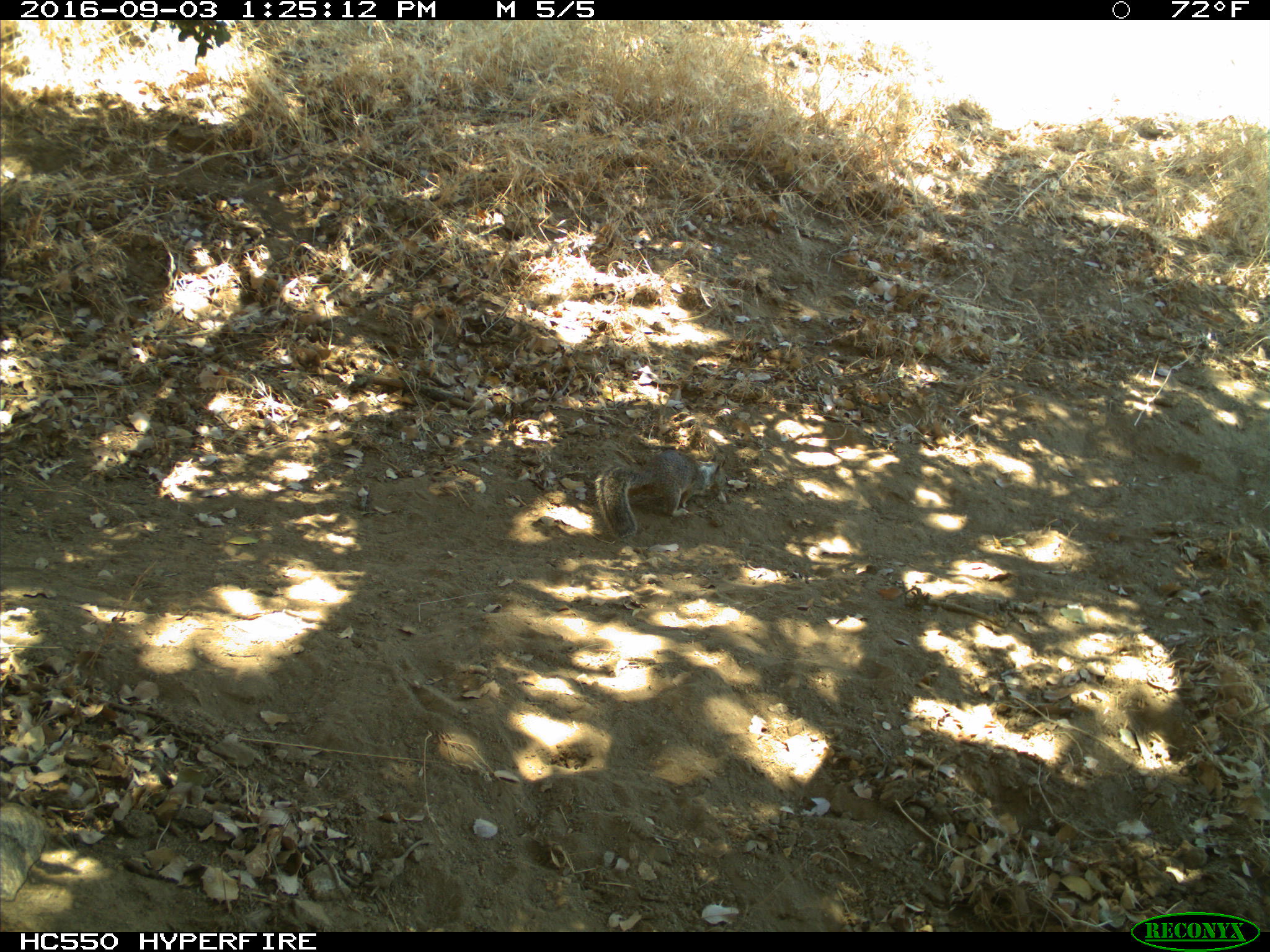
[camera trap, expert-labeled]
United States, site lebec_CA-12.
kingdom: Animalia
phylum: Chordata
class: Mammalia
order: Rodentia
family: Sciuridae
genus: Otospermophilus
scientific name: Otospermophilus beecheyi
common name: california ground squirrel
Otospermophilus beecheyi (california ground squirrel).